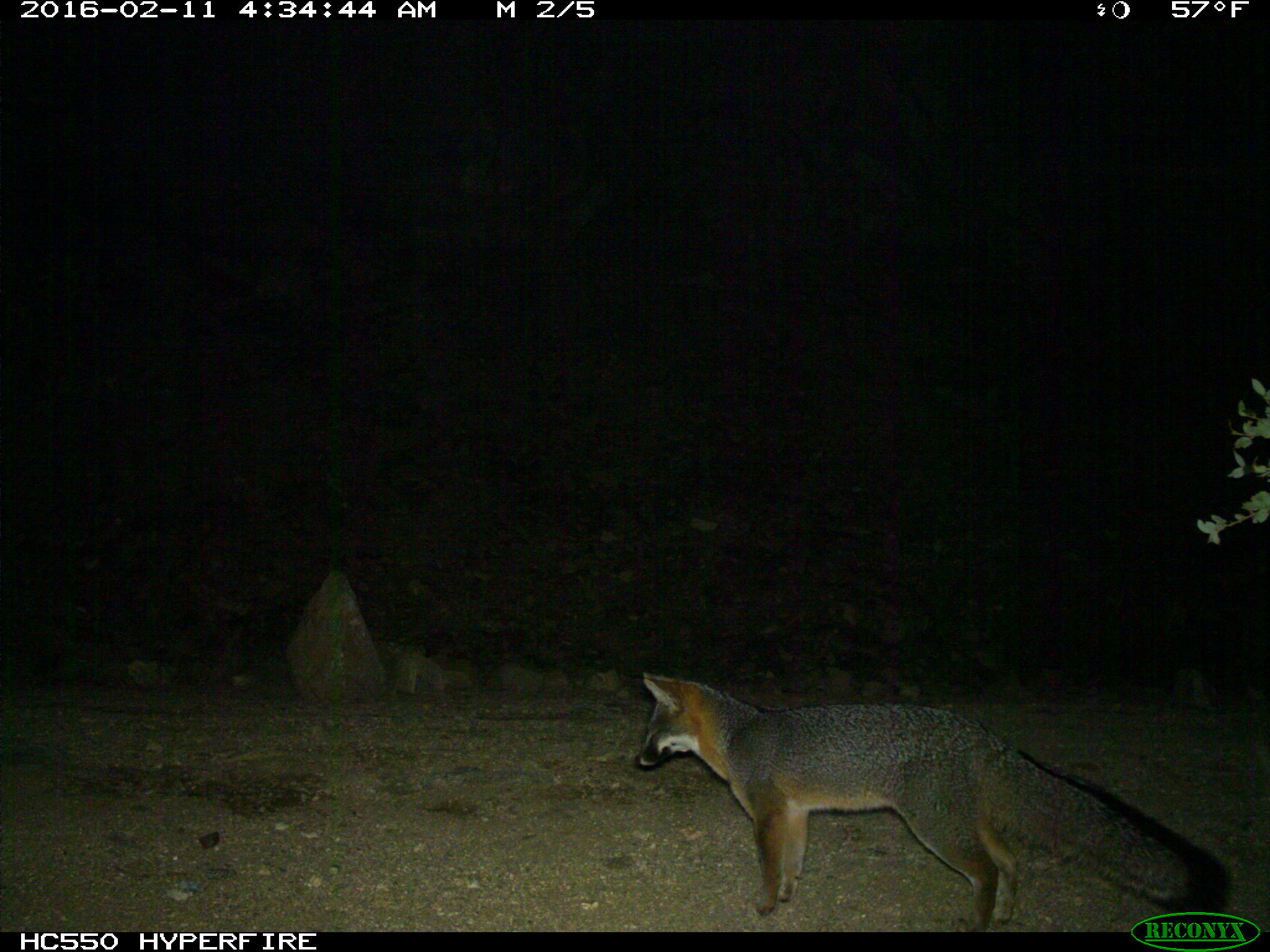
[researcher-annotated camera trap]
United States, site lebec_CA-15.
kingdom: Animalia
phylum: Chordata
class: Mammalia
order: Carnivora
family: Canidae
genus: Urocyon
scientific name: Urocyon cinereoargenteus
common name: gray fox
Urocyon cinereoargenteus (gray fox).